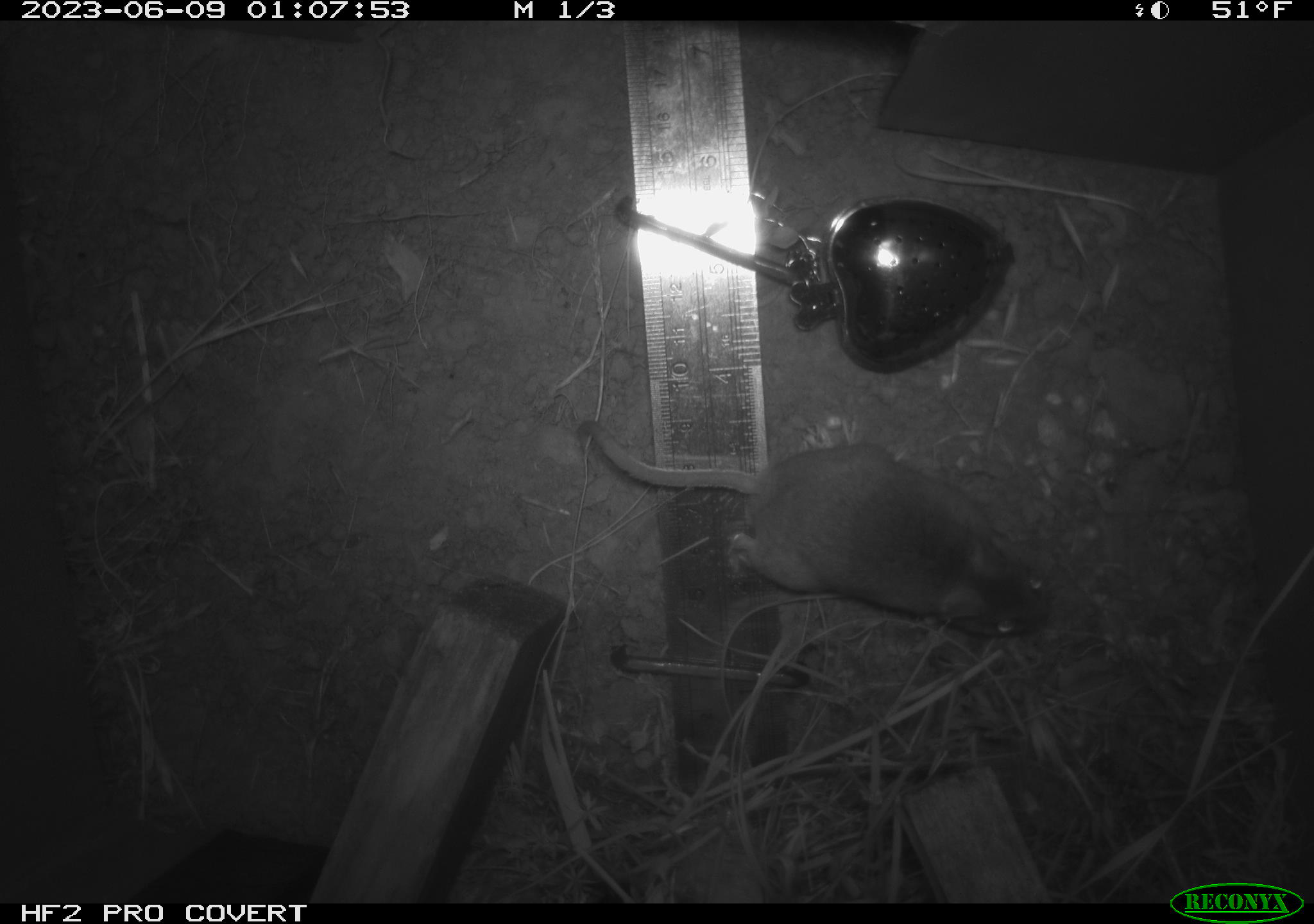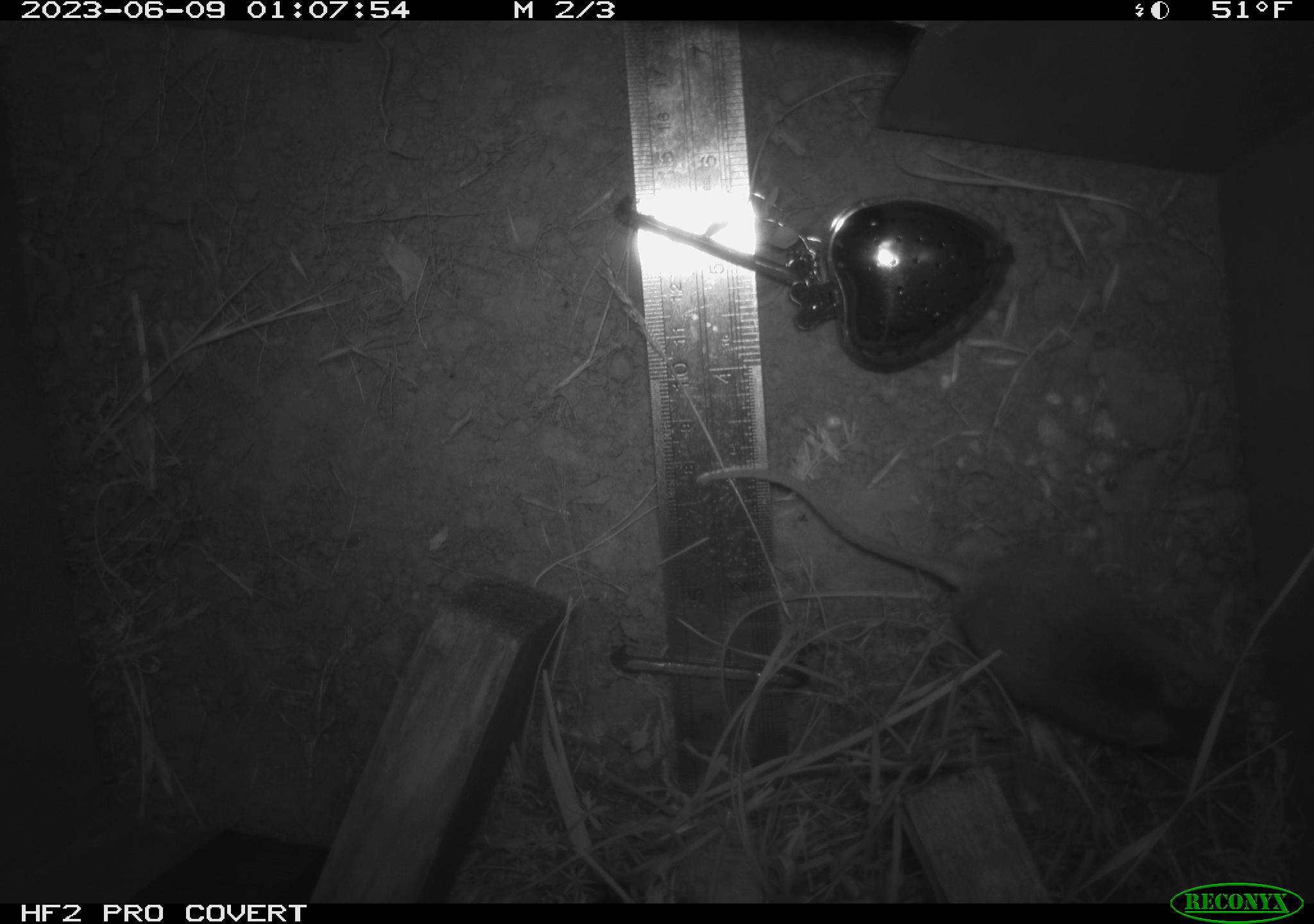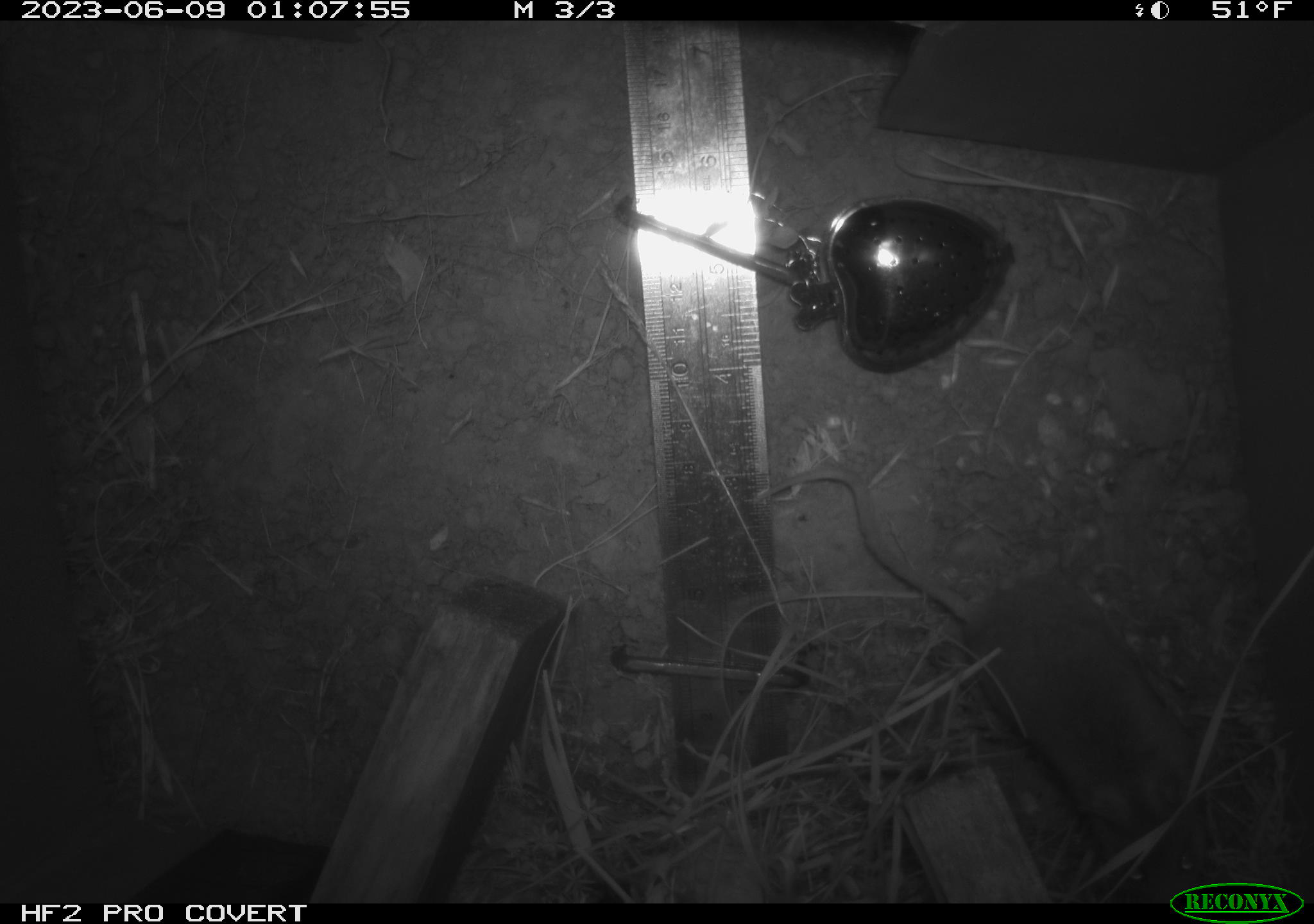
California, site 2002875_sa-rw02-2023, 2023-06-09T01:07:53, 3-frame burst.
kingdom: Animalia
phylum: Chordata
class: Mammalia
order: Rodentia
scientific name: Rodentia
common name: mouse species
Mouse species (Rodentia).